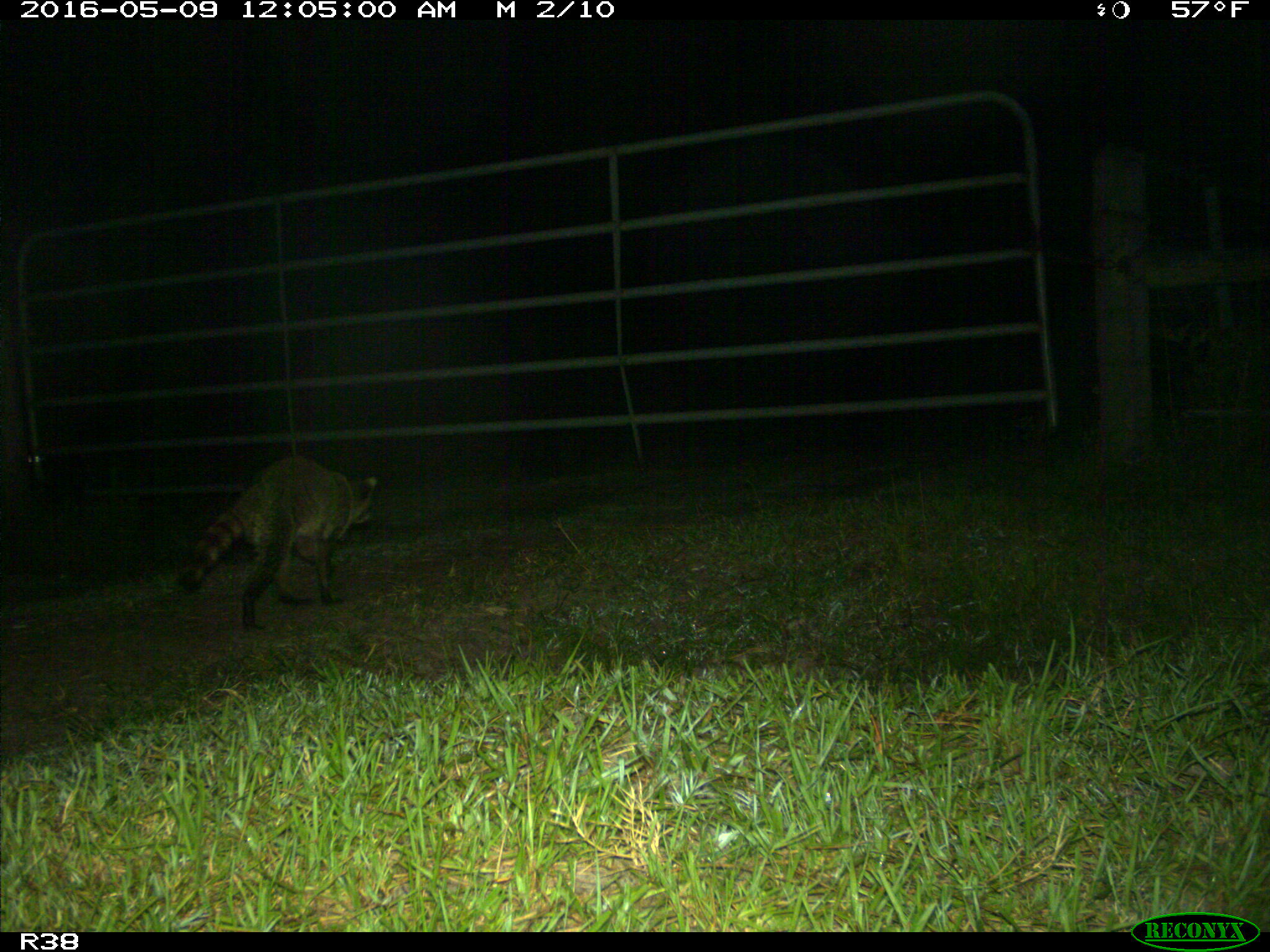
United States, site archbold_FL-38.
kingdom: Animalia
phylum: Chordata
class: Mammalia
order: Carnivora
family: Procyonidae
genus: Procyon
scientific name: Procyon lotor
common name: common raccoon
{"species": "Procyon lotor (common raccoon)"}